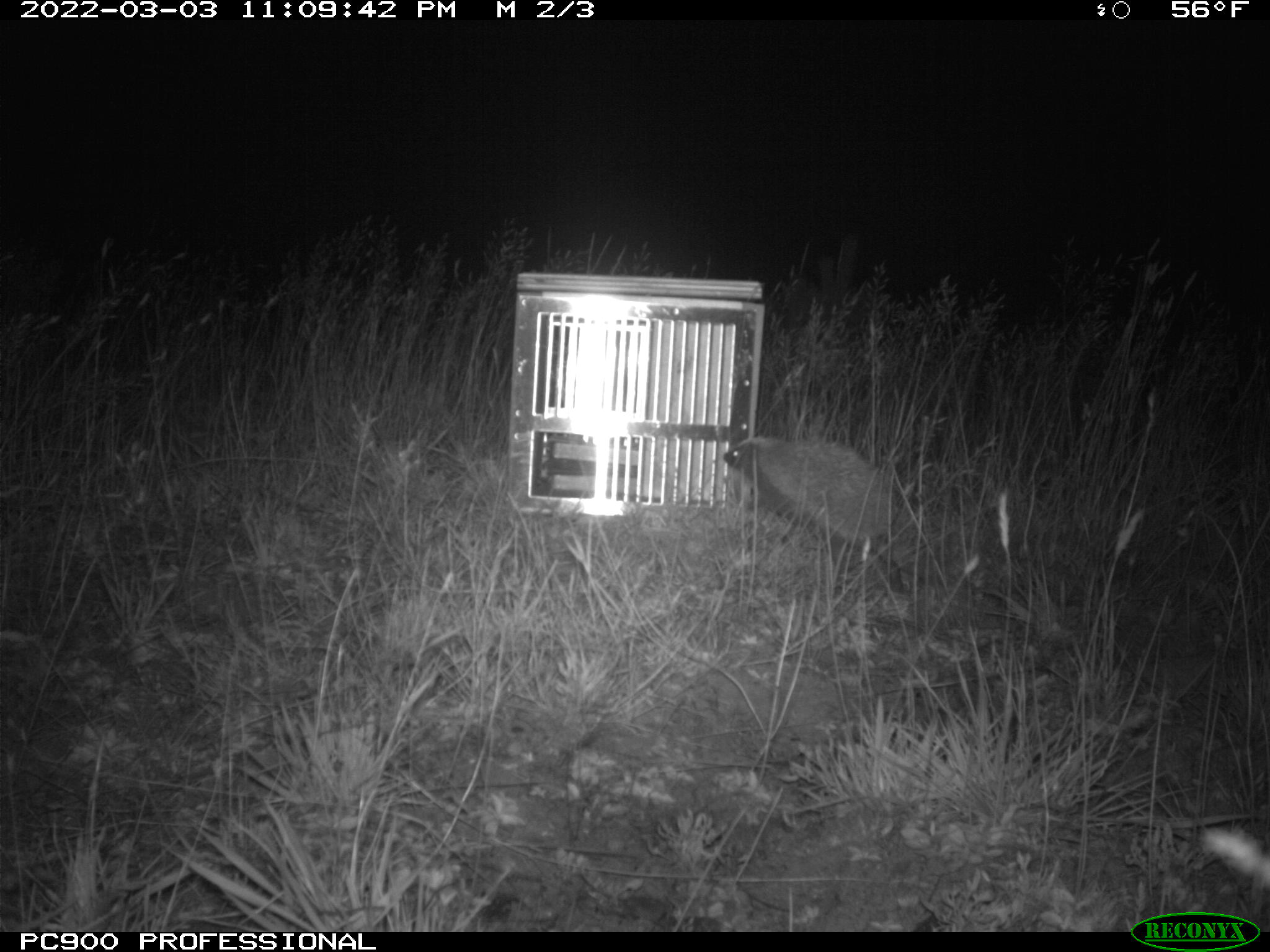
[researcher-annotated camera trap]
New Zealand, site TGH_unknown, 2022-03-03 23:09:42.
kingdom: Animalia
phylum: Chordata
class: Mammalia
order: Eulipotyphla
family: Erinaceidae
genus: Erinaceus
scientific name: Erinaceus europaeus europaeus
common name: european hedgehog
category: hedgehog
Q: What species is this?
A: Hedgehog (european hedgehog) (Erinaceus europaeus europaeus).